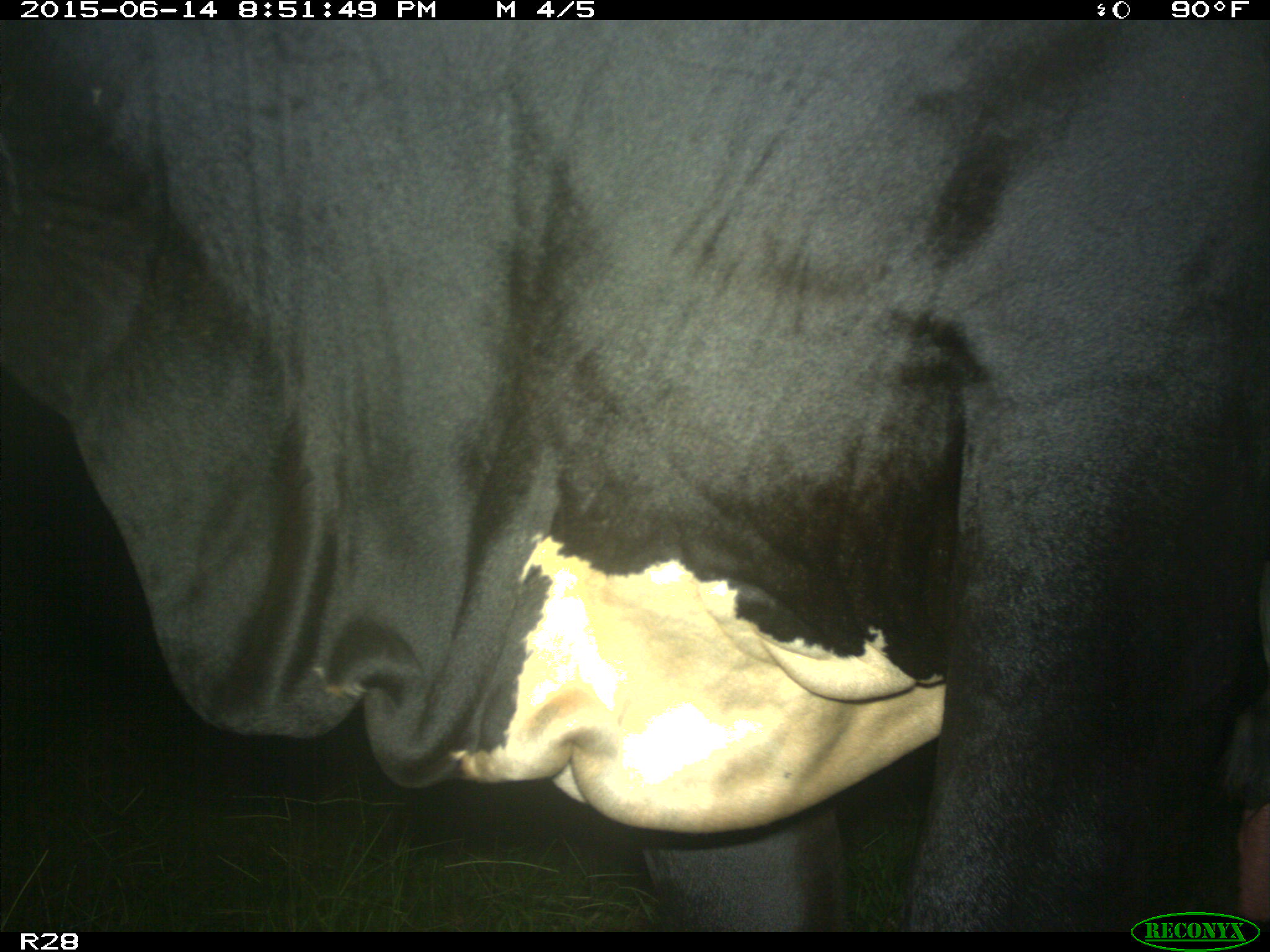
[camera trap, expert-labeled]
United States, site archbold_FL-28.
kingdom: Animalia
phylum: Chordata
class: Mammalia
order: Artiodactyla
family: Bovidae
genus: Bos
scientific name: Bos taurus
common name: domestic cow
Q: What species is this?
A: Bos taurus (domestic cow).